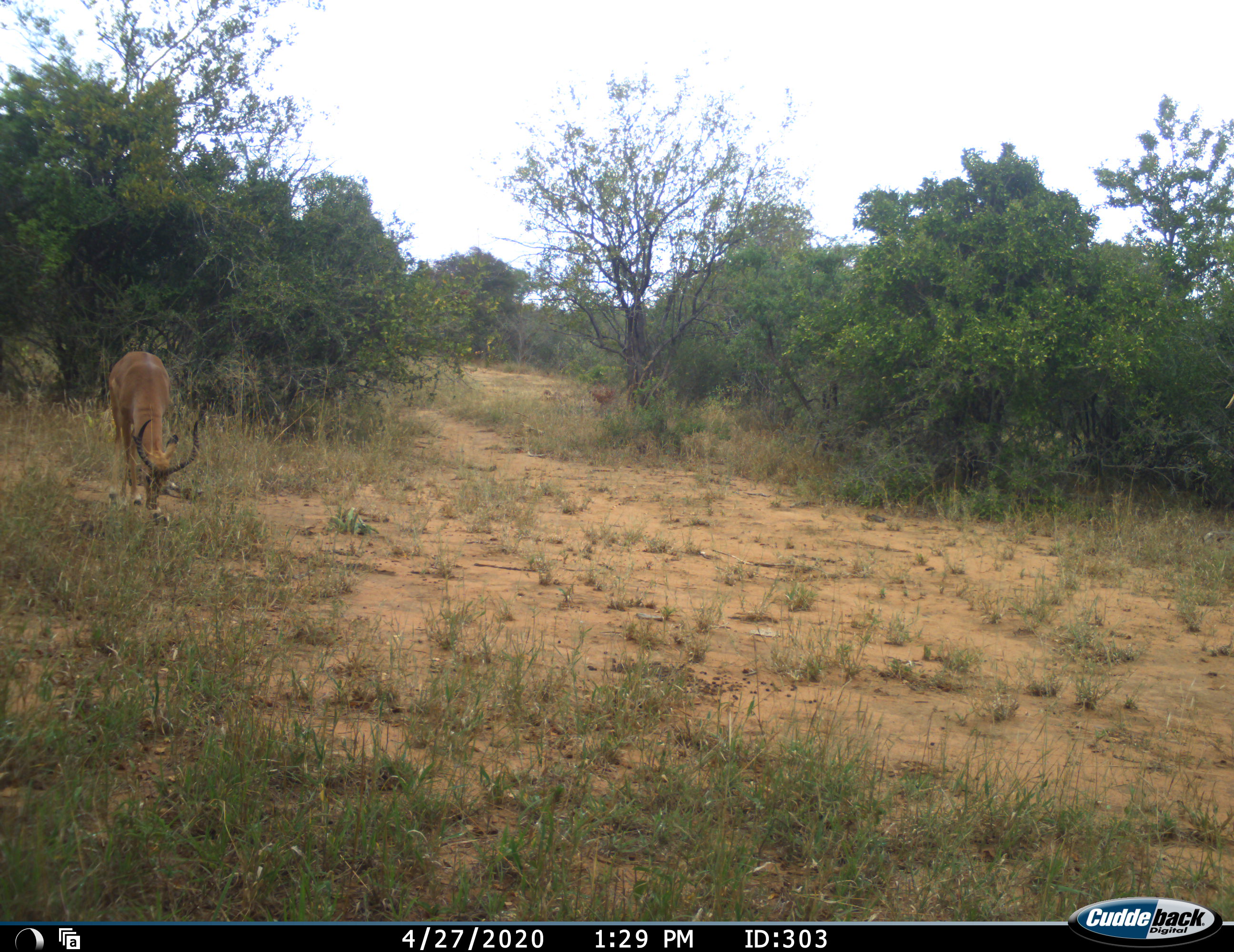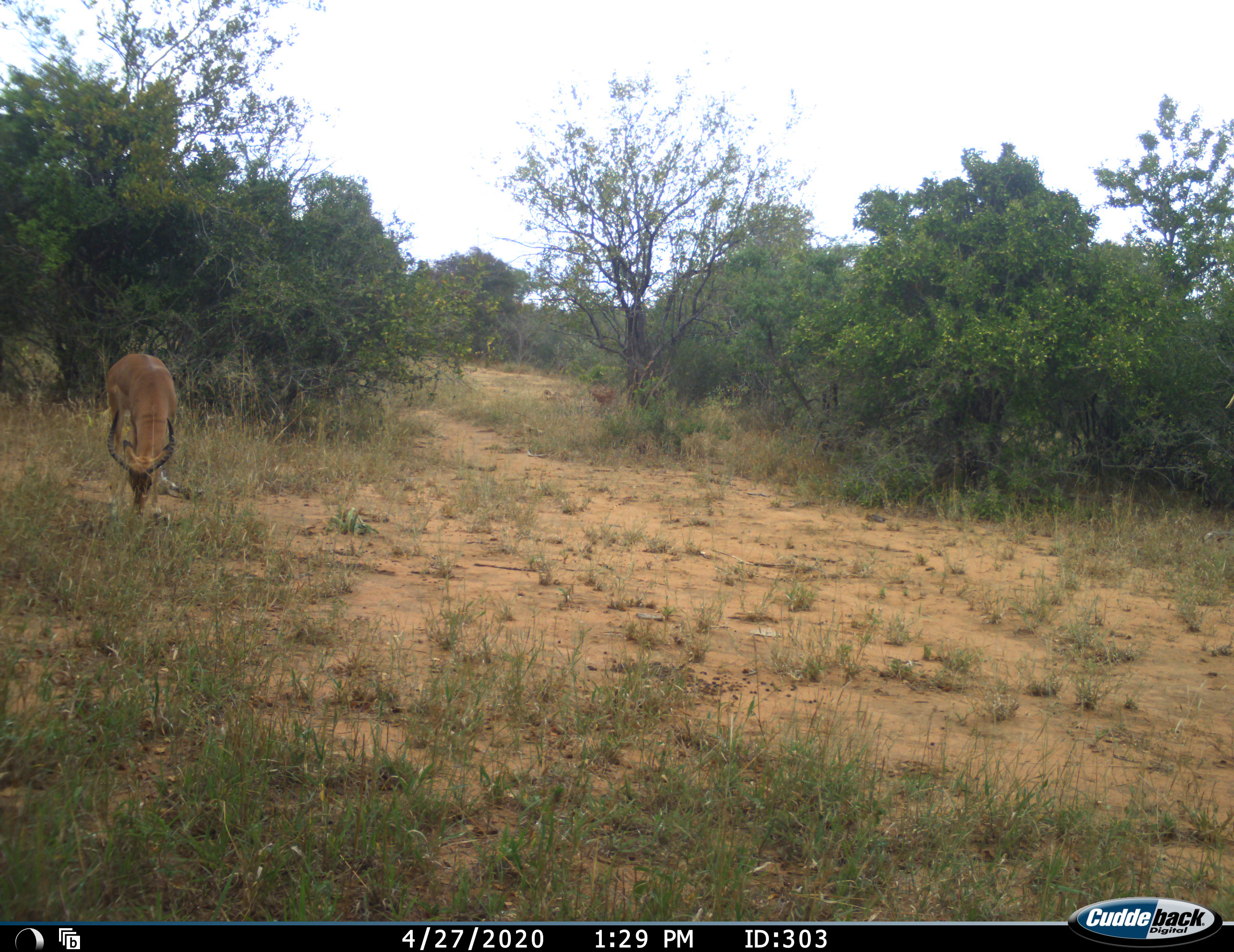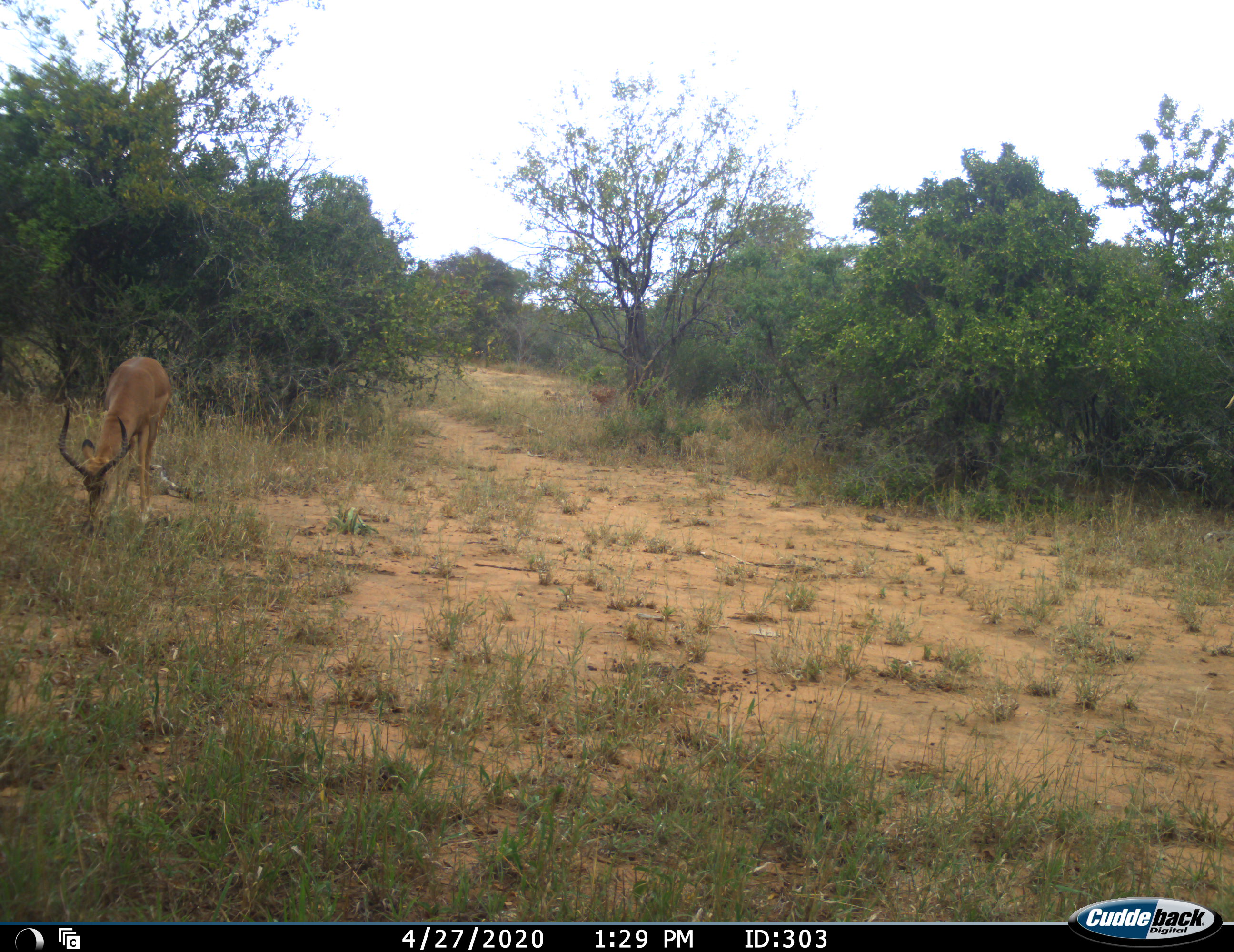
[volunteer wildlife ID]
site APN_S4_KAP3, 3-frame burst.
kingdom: Animalia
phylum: Chordata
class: Mammalia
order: Artiodactyla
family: Bovidae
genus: Aepyceros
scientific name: Aepyceros melampus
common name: impala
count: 1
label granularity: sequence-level